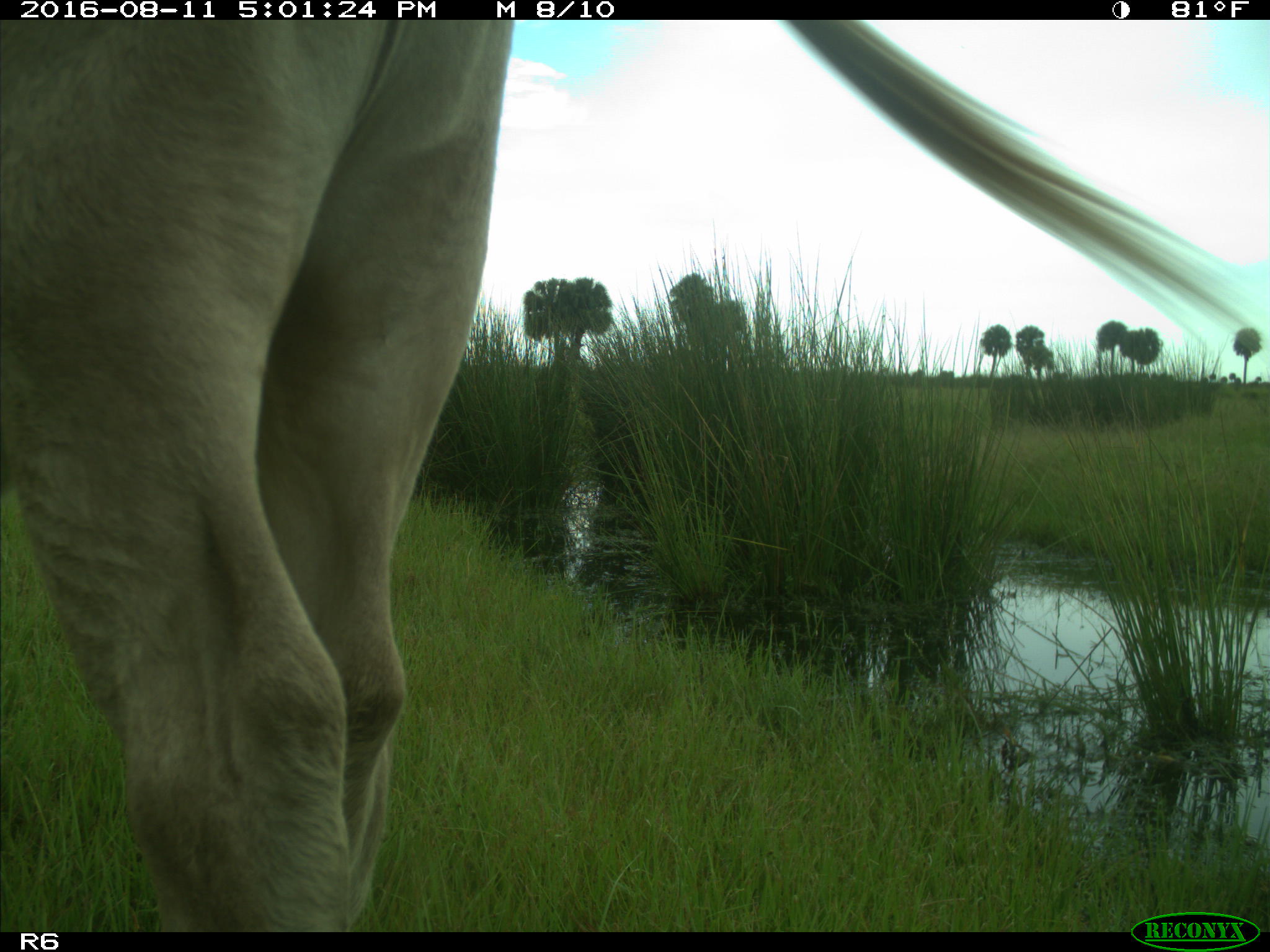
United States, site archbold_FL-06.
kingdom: Animalia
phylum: Chordata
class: Mammalia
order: Artiodactyla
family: Bovidae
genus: Bos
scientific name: Bos taurus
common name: domestic cow